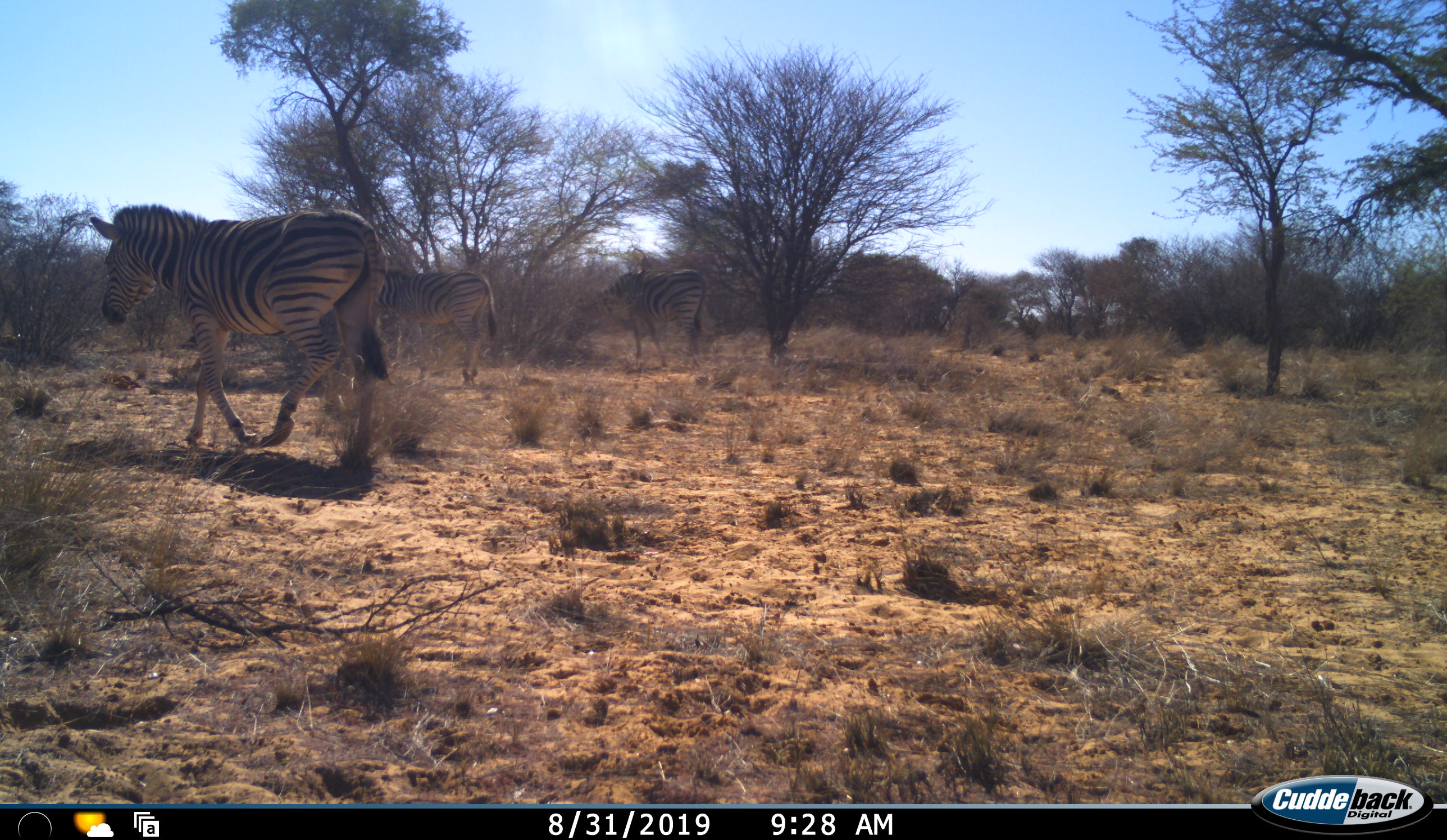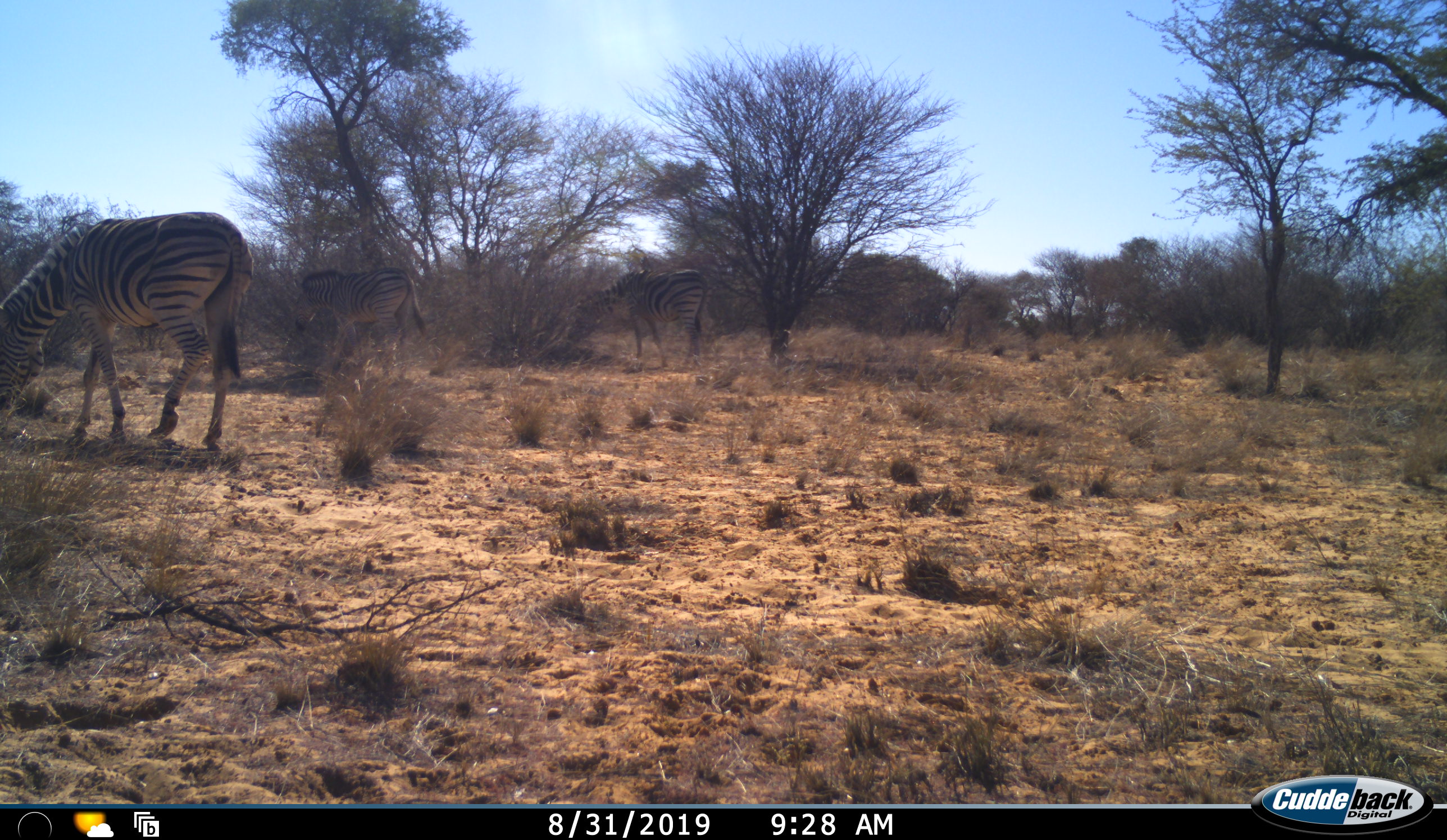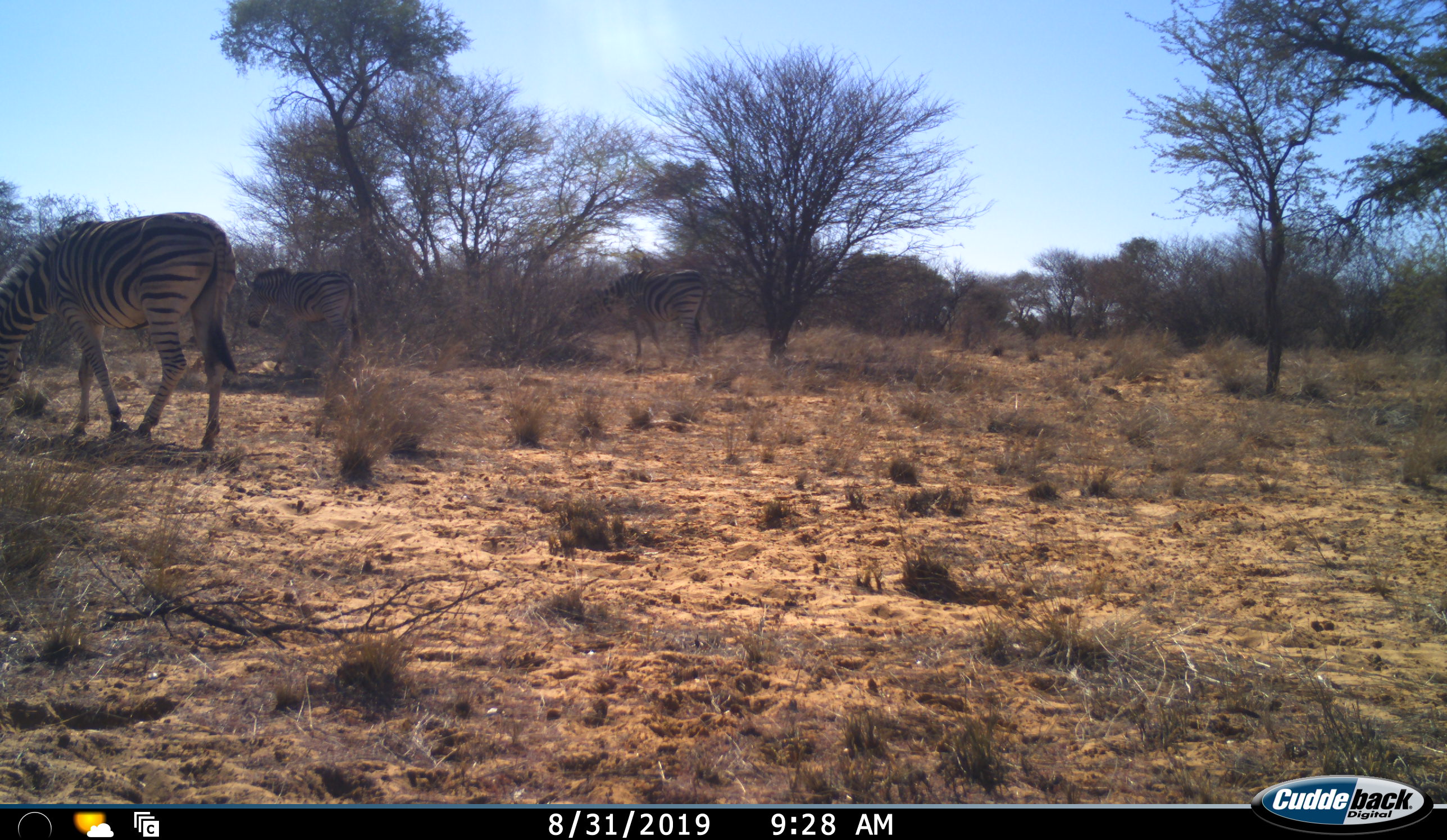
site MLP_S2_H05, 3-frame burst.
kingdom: Animalia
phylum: Chordata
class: Mammalia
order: Perissodactyla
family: Equidae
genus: Equus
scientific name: Equus quagga burchellii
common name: burchell's zebra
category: zebraburchells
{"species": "zebraburchells (burchell's zebra) (Equus quagga burchellii)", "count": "3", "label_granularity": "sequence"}